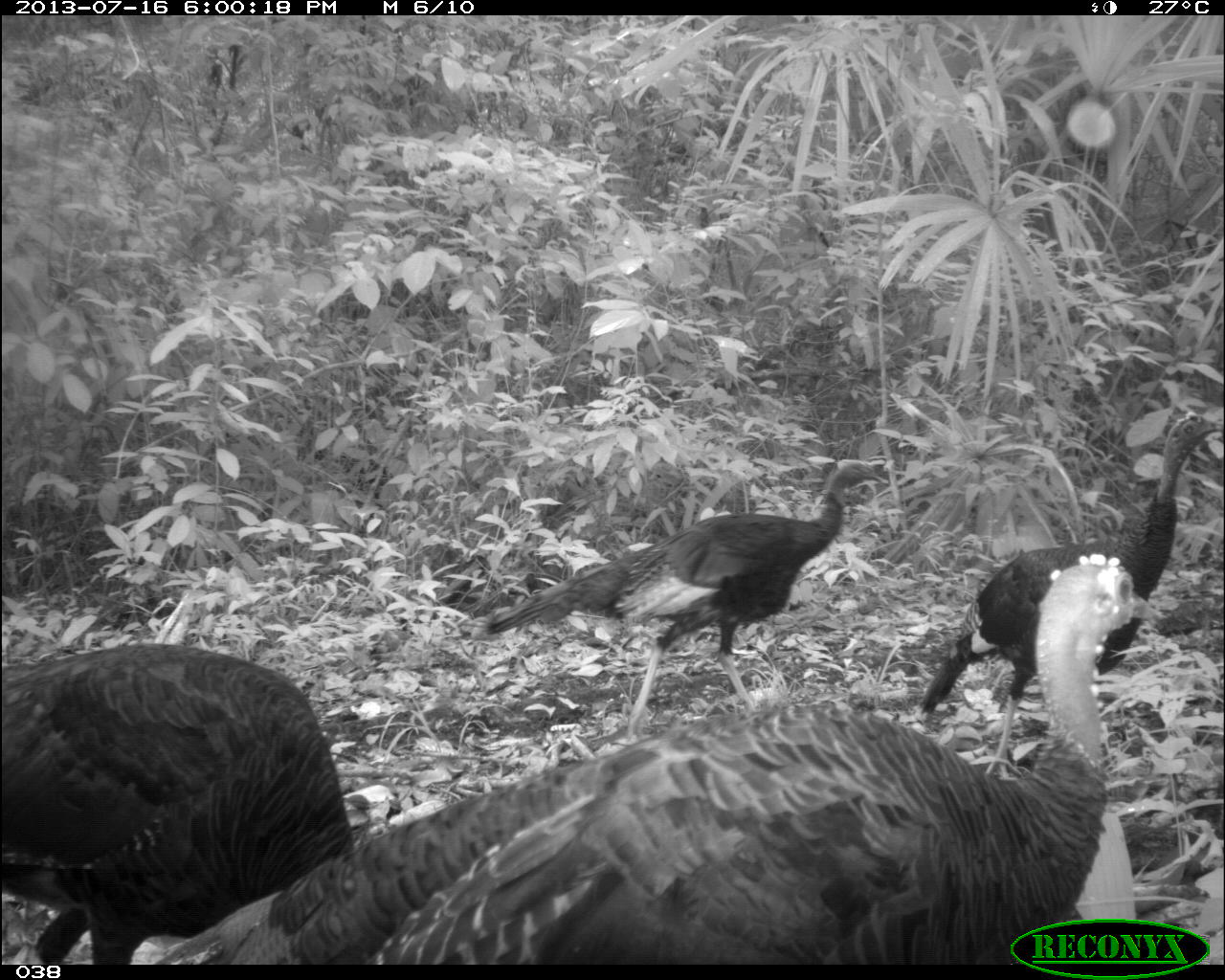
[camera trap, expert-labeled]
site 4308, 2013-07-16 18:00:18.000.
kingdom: Animalia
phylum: Chordata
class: Aves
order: Galliformes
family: Phasianidae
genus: Meleagris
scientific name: Meleagris ocellata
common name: ocellated turkey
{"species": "Meleagris ocellata (ocellated turkey)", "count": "4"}